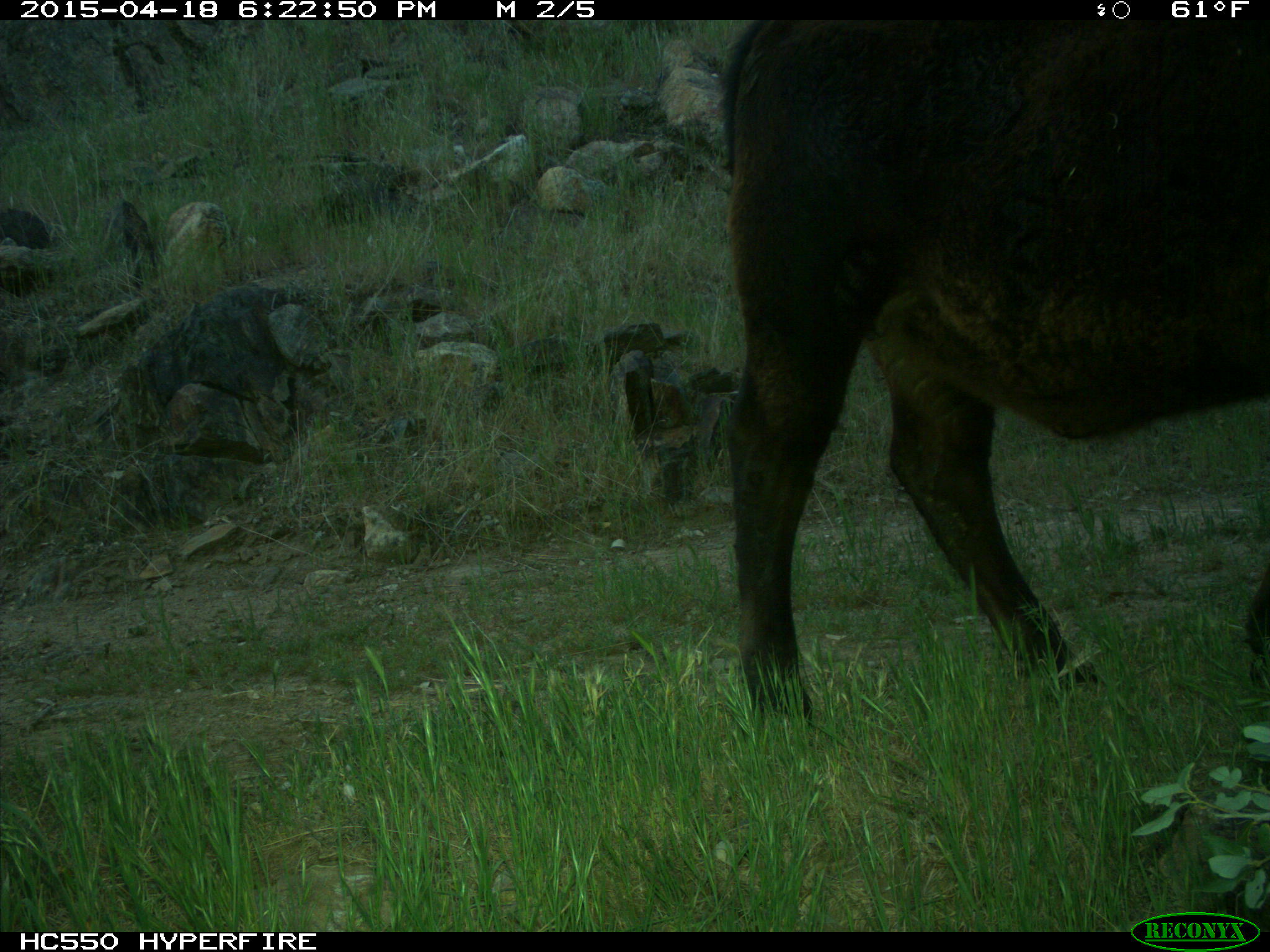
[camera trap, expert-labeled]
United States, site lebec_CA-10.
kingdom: Animalia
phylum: Chordata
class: Mammalia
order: Artiodactyla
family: Bovidae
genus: Bos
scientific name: Bos taurus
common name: domestic cow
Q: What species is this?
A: Bos taurus (domestic cow).